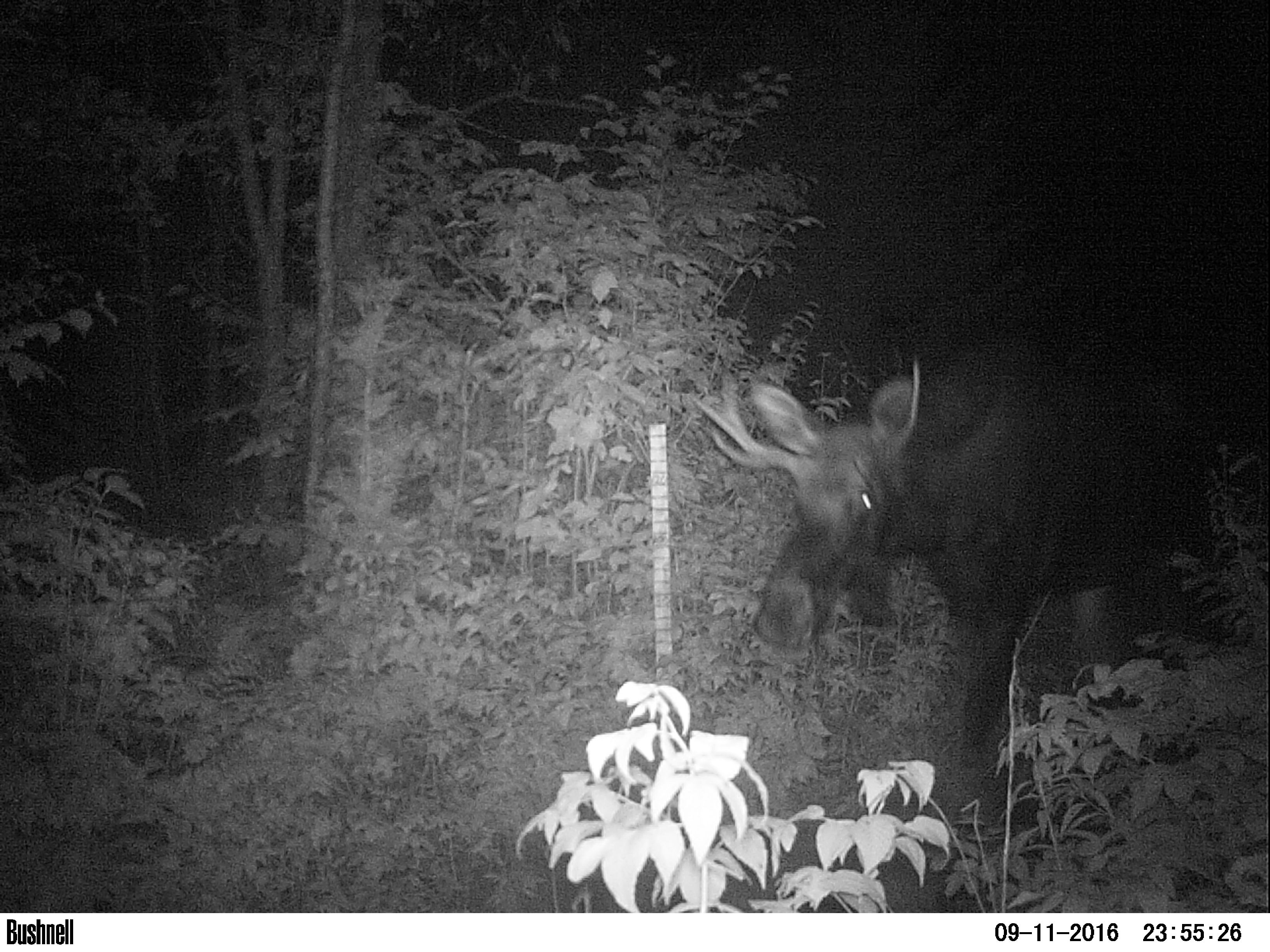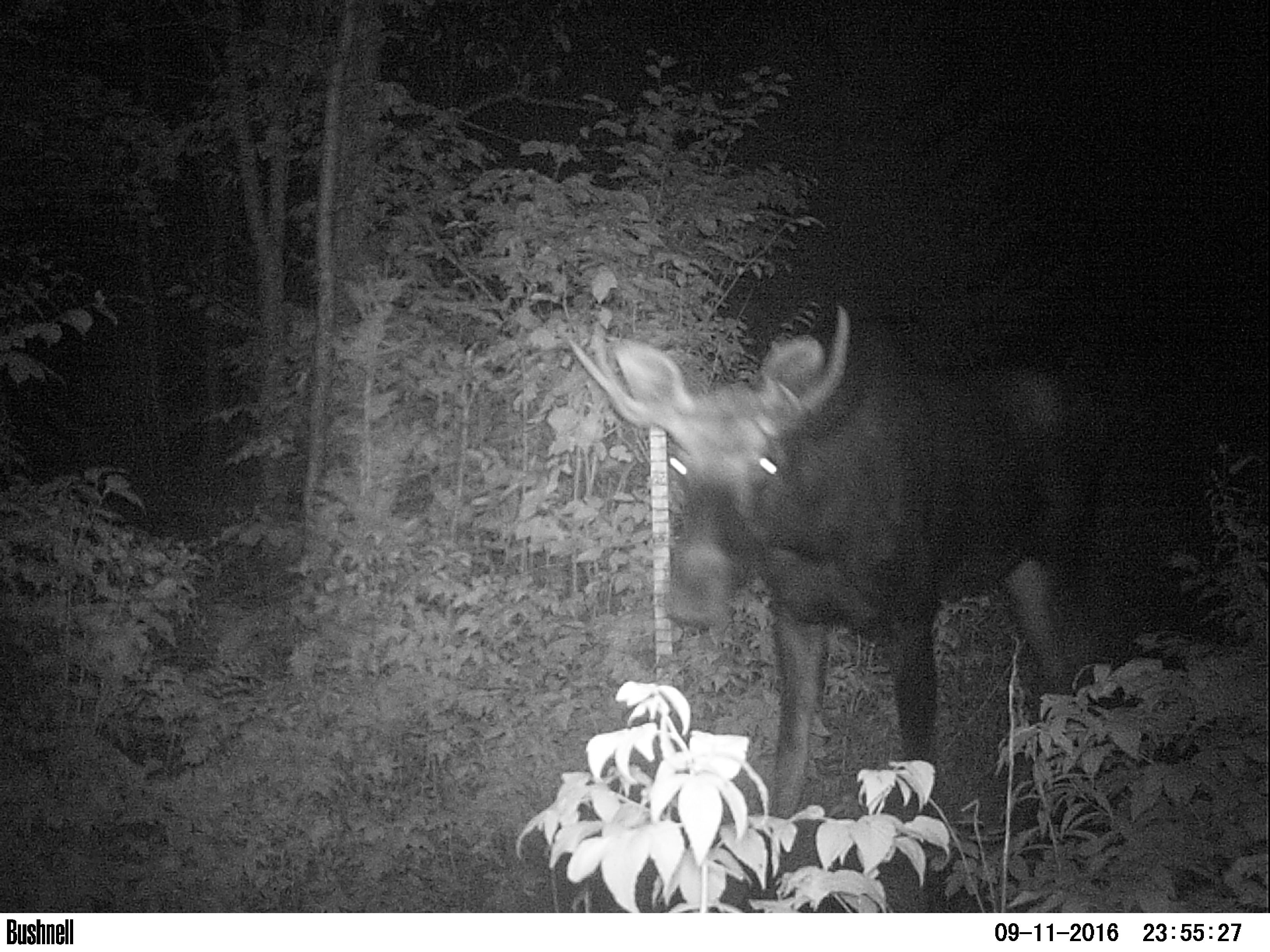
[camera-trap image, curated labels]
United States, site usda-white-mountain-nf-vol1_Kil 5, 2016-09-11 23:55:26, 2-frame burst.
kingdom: Animalia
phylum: Chordata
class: Mammalia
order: Artiodactyla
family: Cervidae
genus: Alces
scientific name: Alces alces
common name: moose